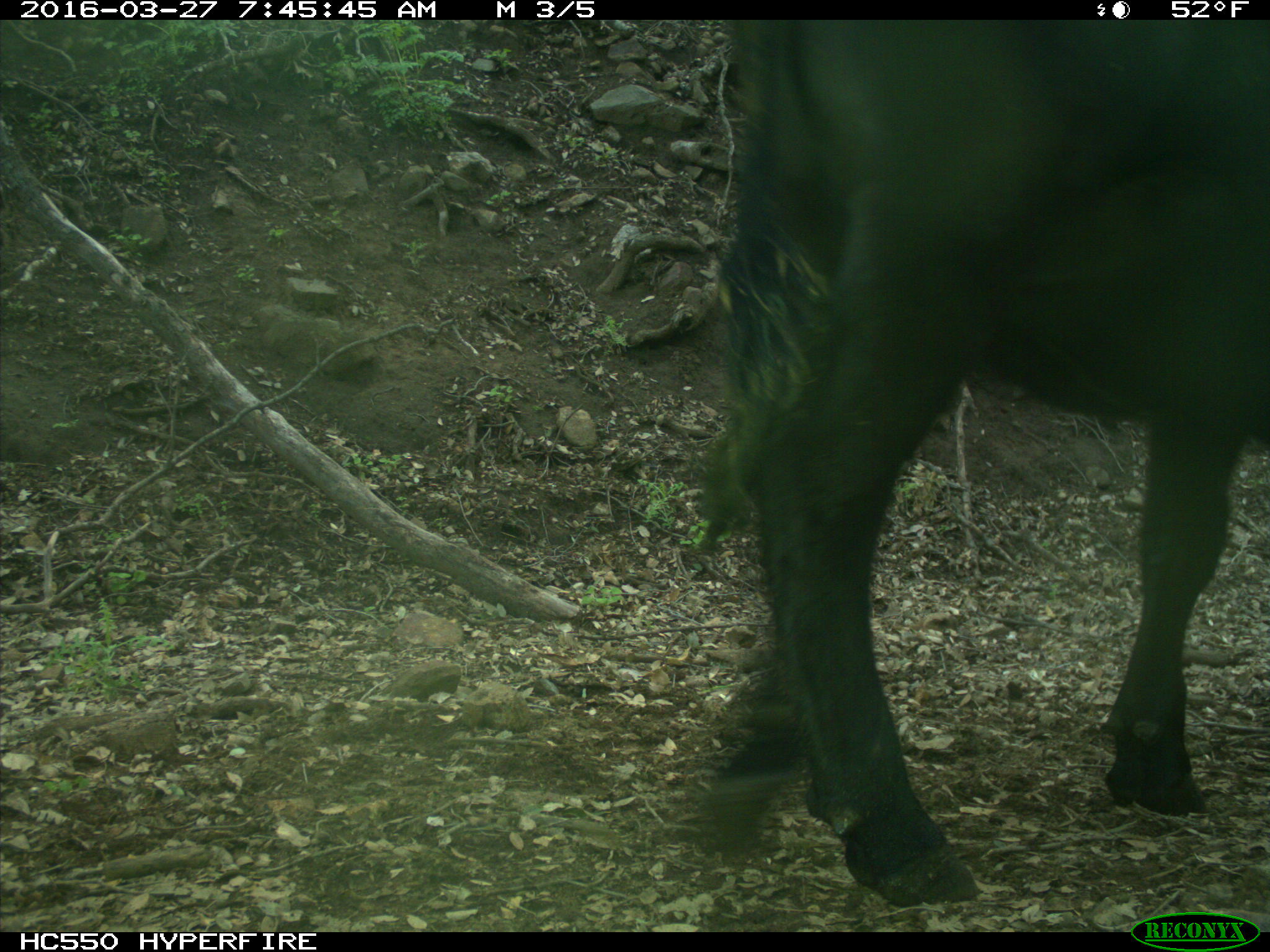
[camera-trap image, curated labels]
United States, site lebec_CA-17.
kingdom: Animalia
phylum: Chordata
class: Mammalia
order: Artiodactyla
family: Bovidae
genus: Bos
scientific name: Bos taurus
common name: domestic cow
Bos taurus (domestic cow).